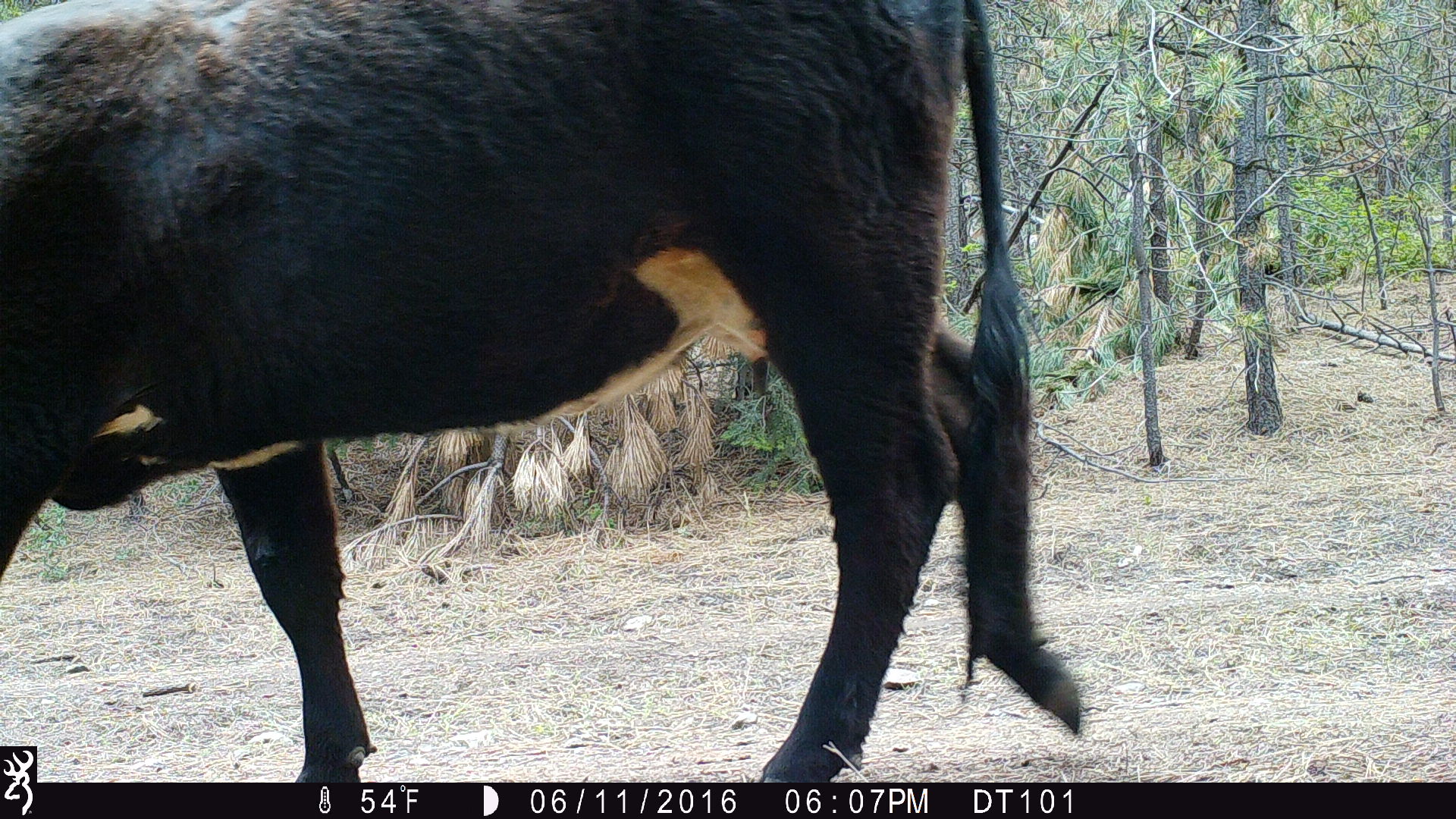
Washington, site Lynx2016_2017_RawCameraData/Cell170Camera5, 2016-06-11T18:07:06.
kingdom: Animalia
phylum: Chordata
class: Mammalia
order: Artiodactyla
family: Bovidae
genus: Bos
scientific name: Bos taurus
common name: domestic cattle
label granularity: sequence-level